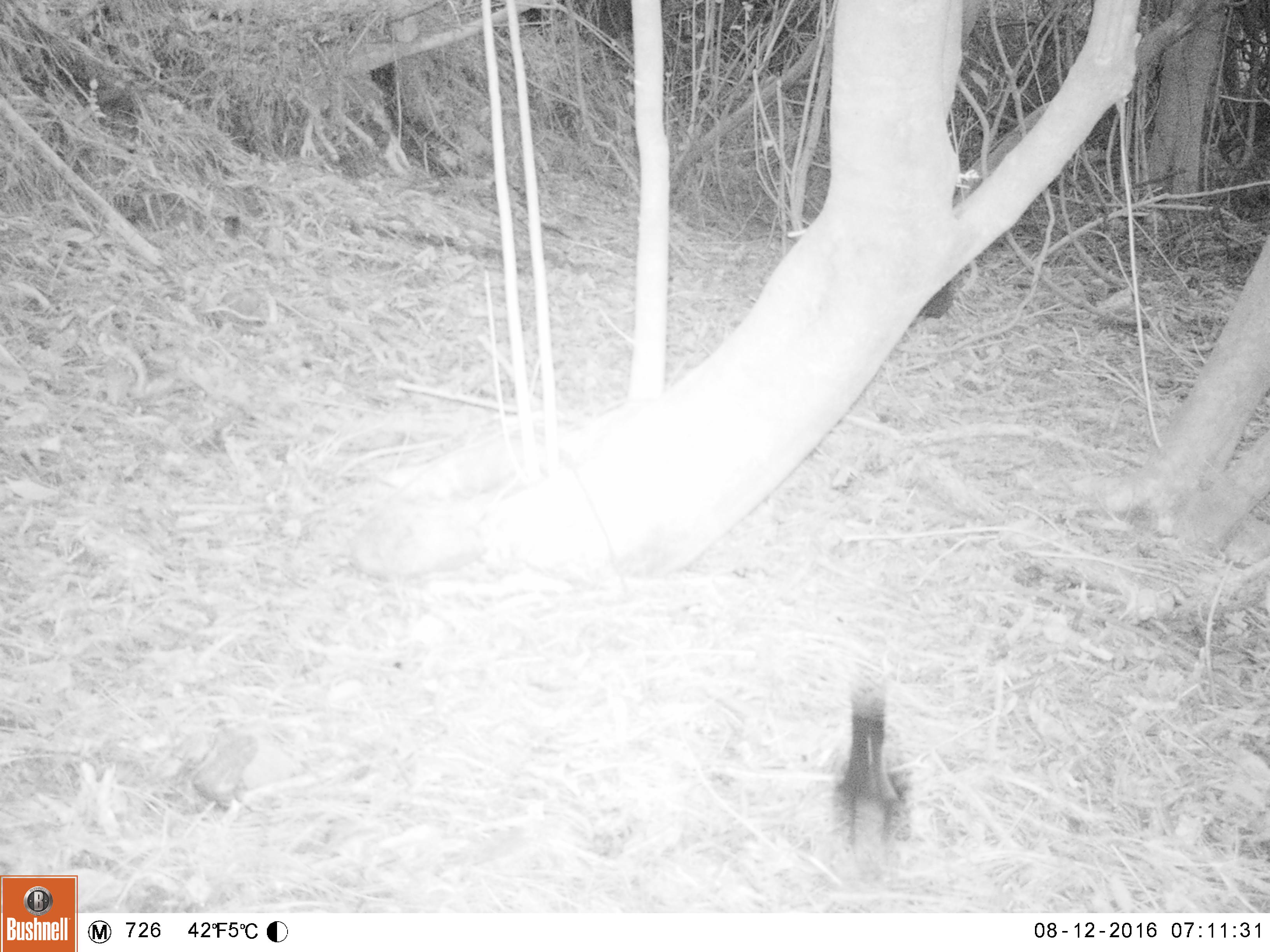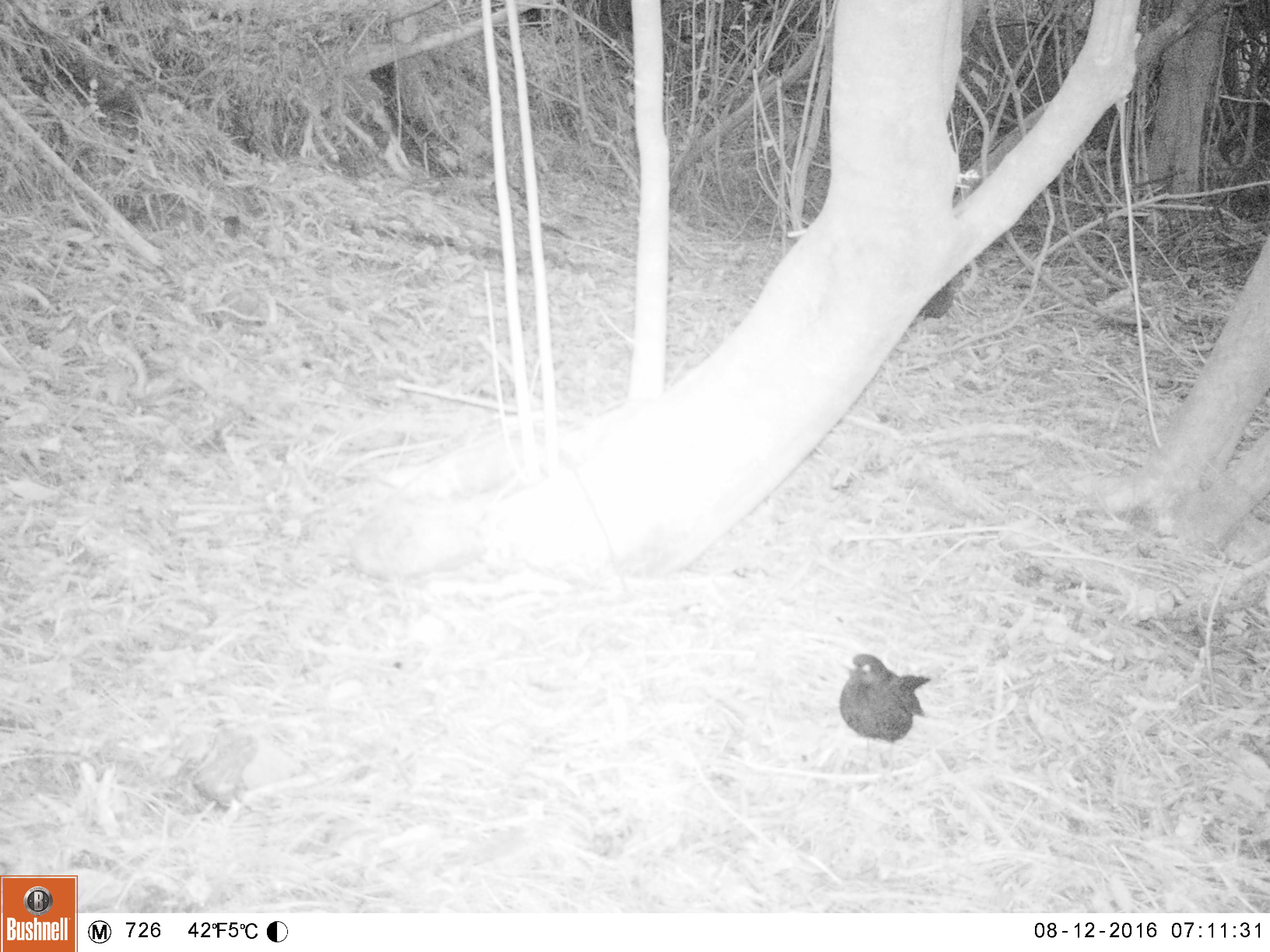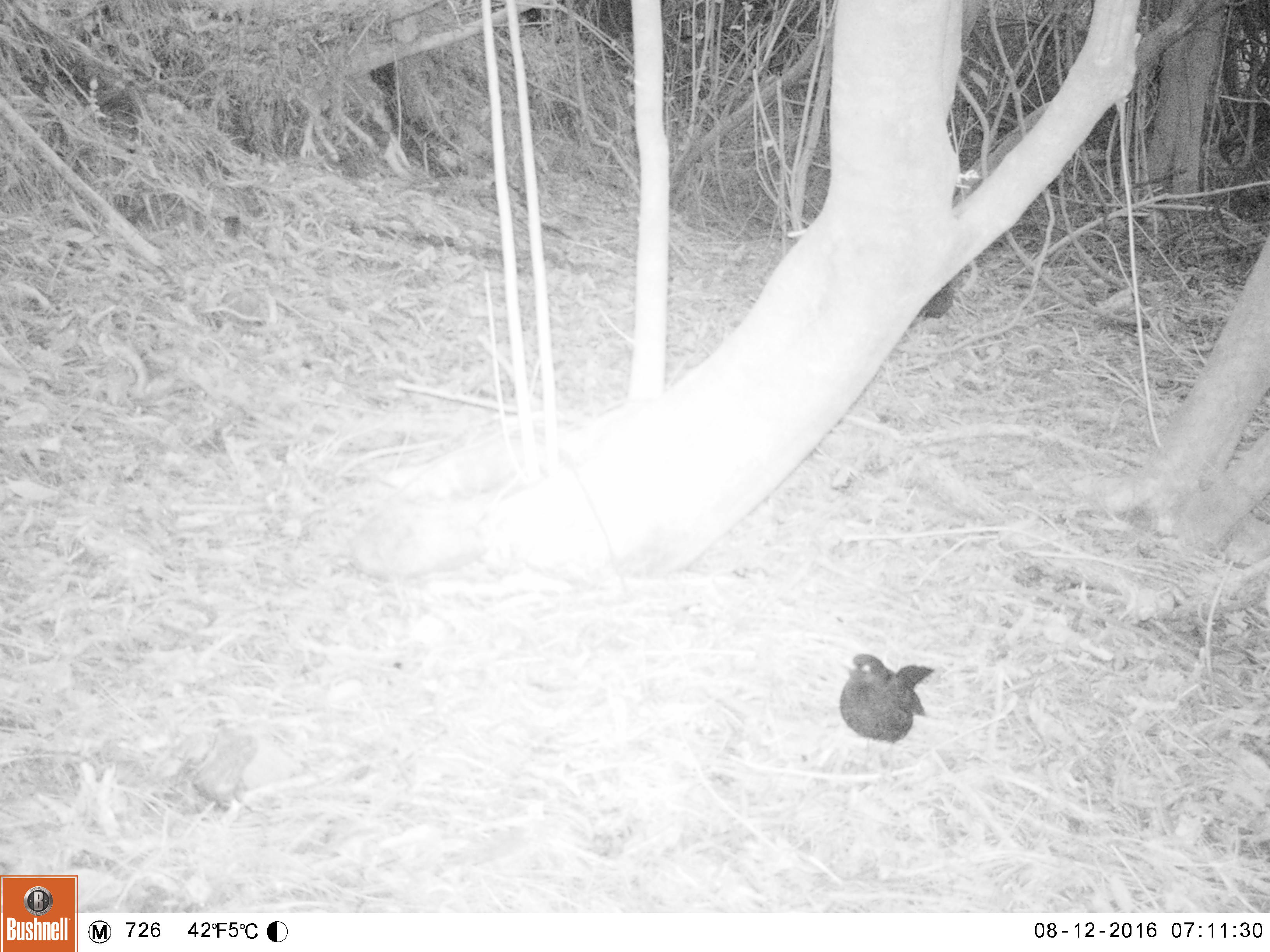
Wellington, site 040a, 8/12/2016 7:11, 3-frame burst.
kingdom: Animalia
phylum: Chordata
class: Aves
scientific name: Aves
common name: bird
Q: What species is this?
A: Bird (Aves).